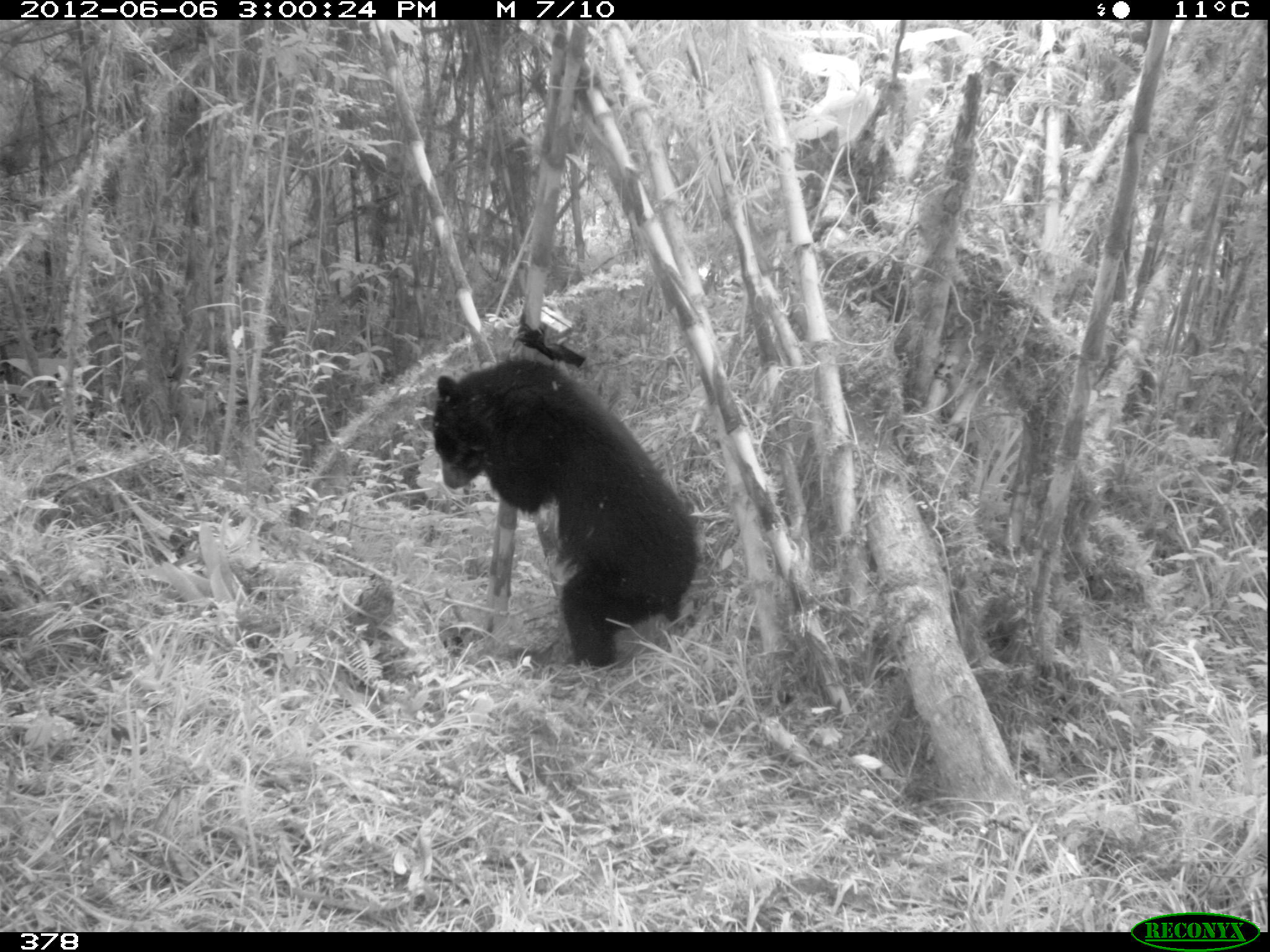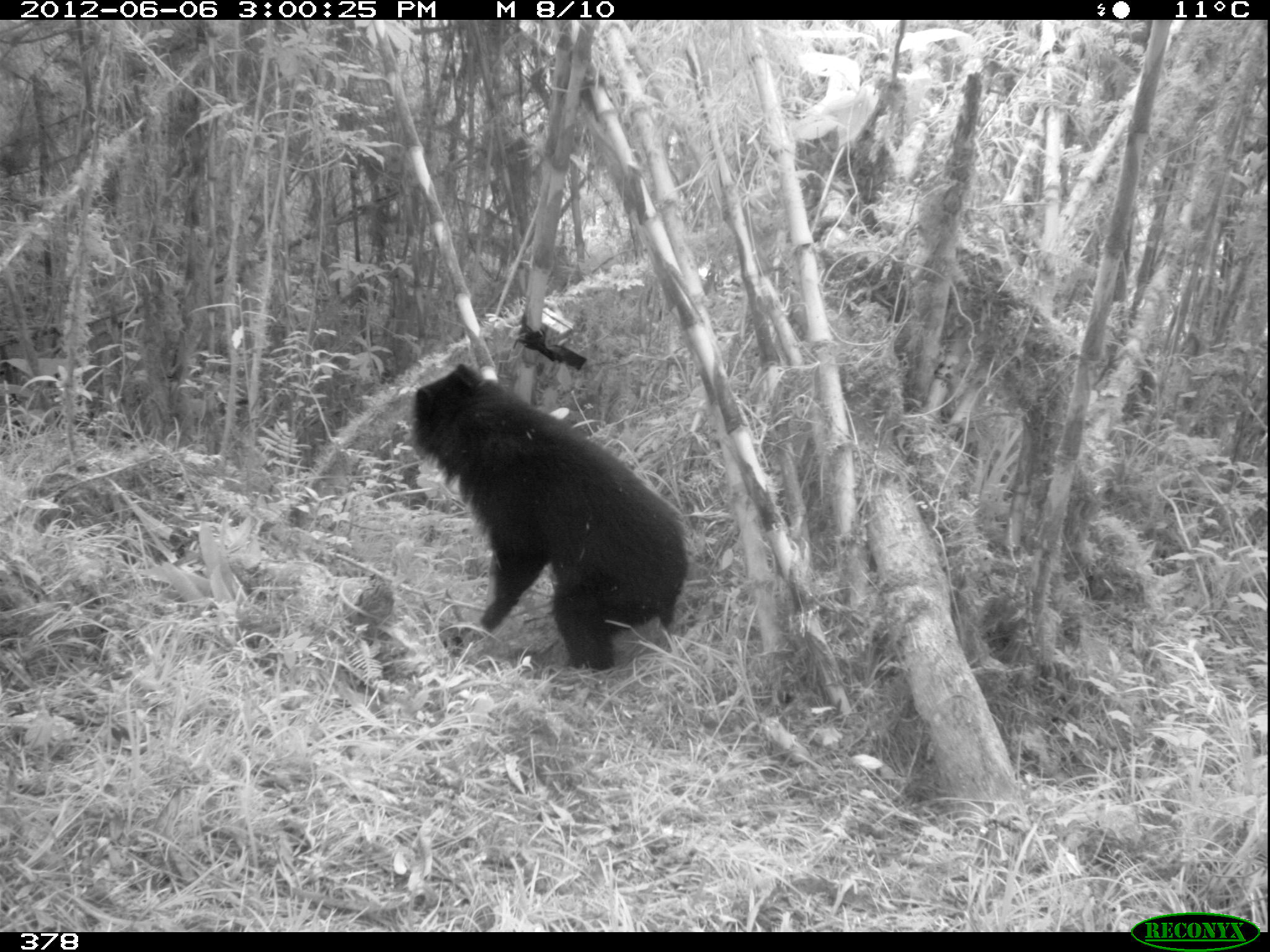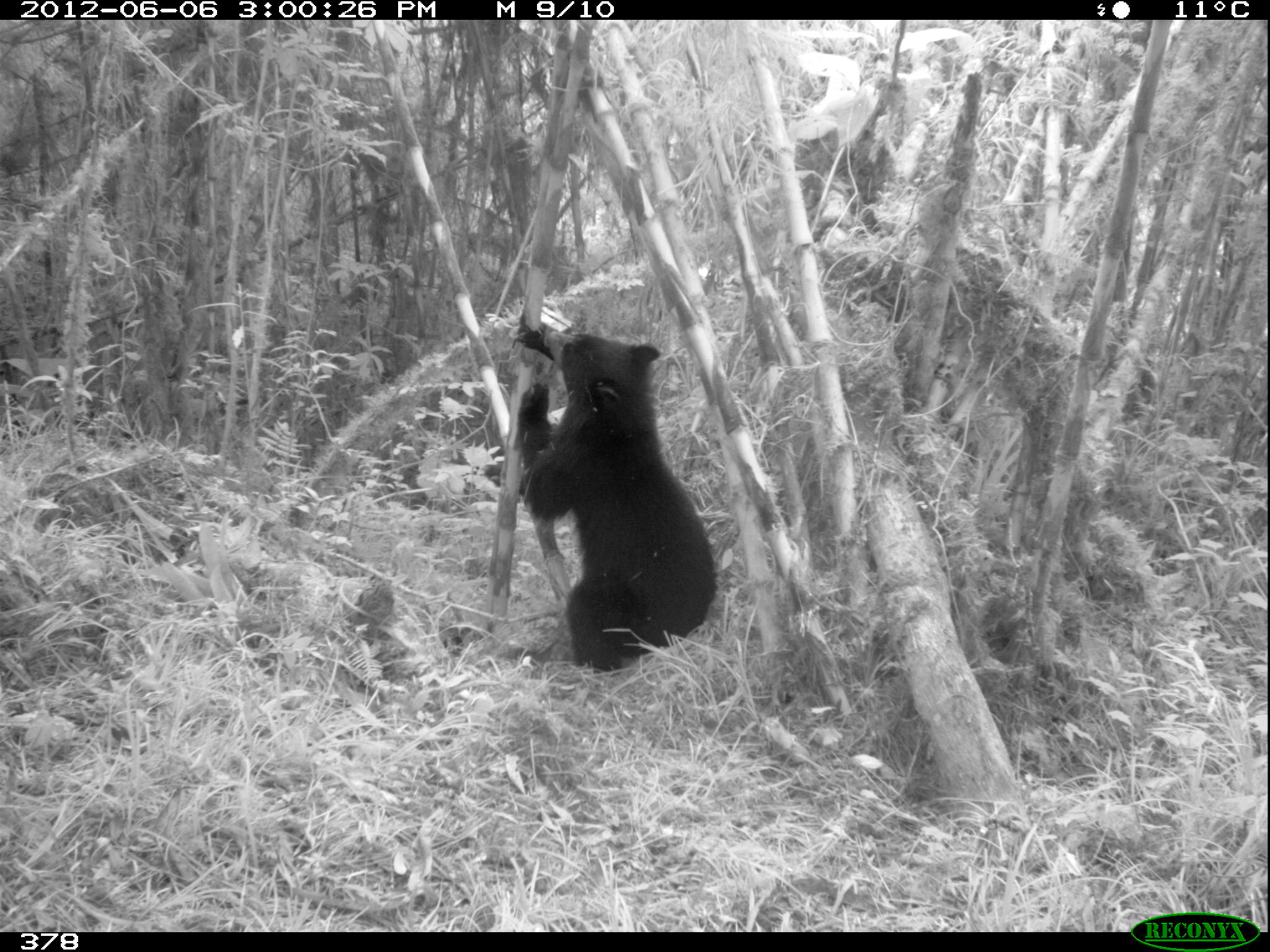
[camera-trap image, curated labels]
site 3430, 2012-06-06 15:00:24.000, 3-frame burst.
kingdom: Animalia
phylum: Chordata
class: Mammalia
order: Carnivora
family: Ursidae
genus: Tremarctos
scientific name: Tremarctos ornatus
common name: spectacled bear